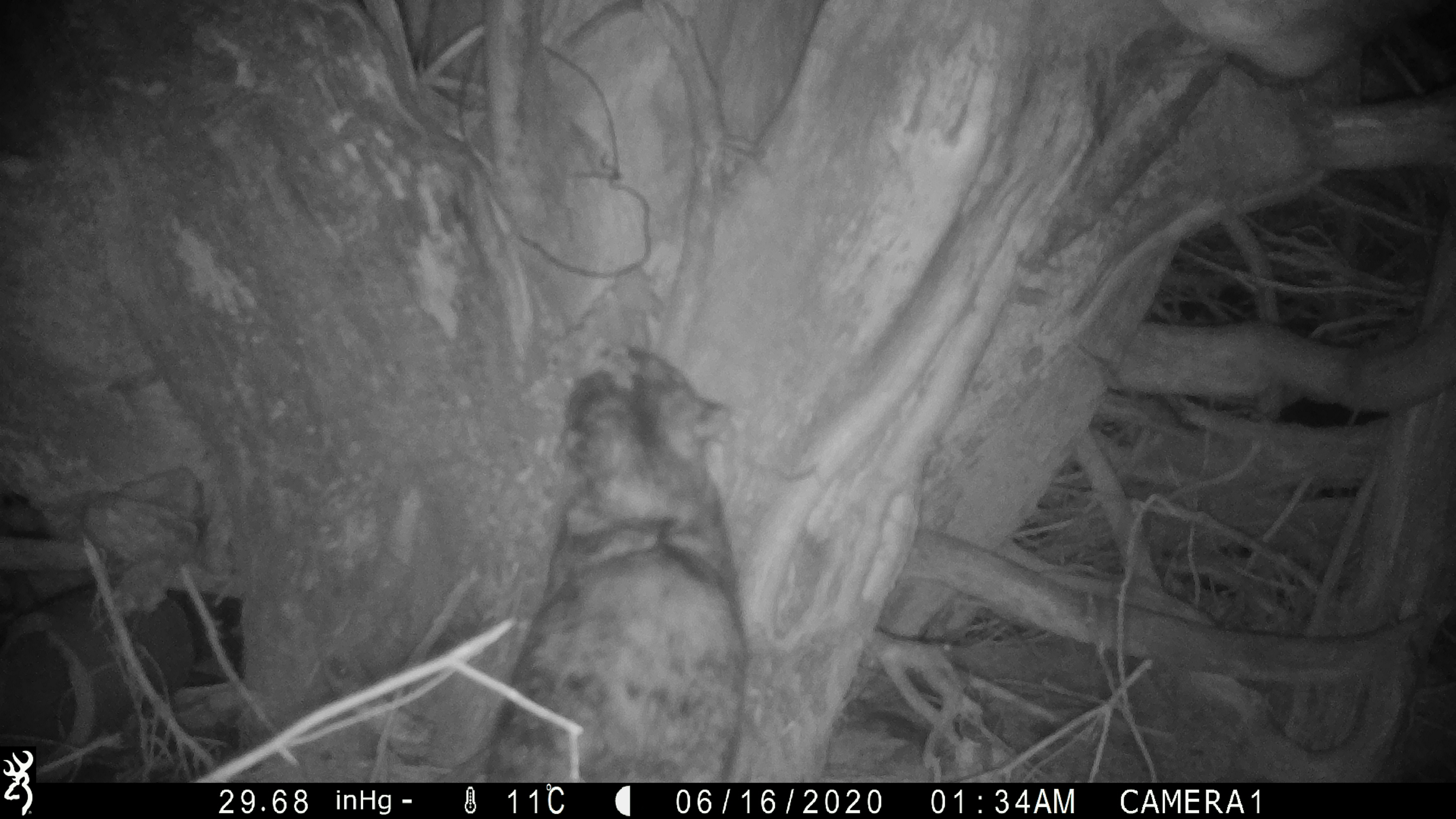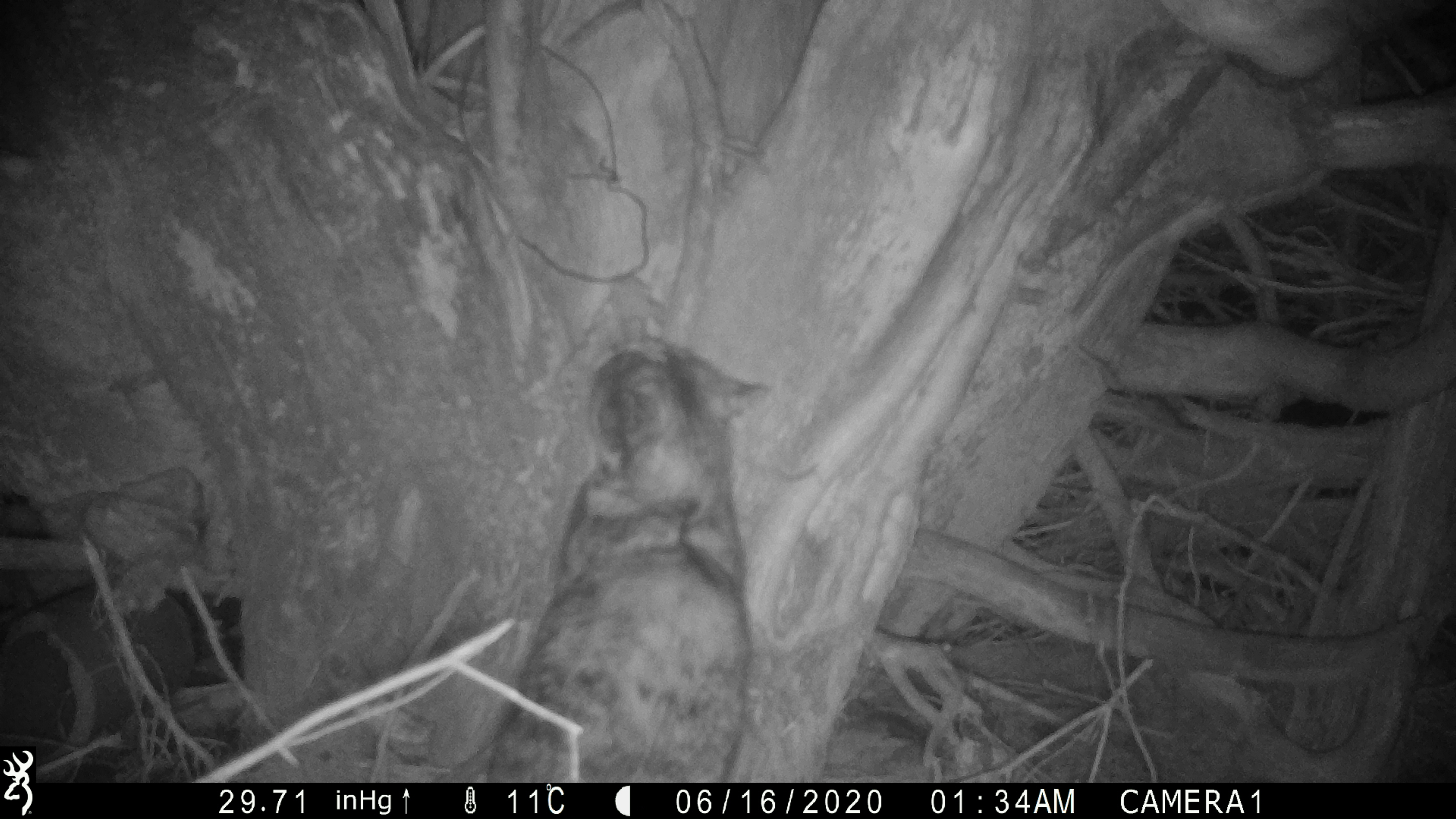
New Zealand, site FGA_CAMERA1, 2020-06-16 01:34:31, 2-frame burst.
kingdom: Animalia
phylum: Chordata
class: Mammalia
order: Carnivora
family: Felidae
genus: Felis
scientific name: Felis catus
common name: domestic cat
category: cat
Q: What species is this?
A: Cat (domestic cat) (Felis catus).